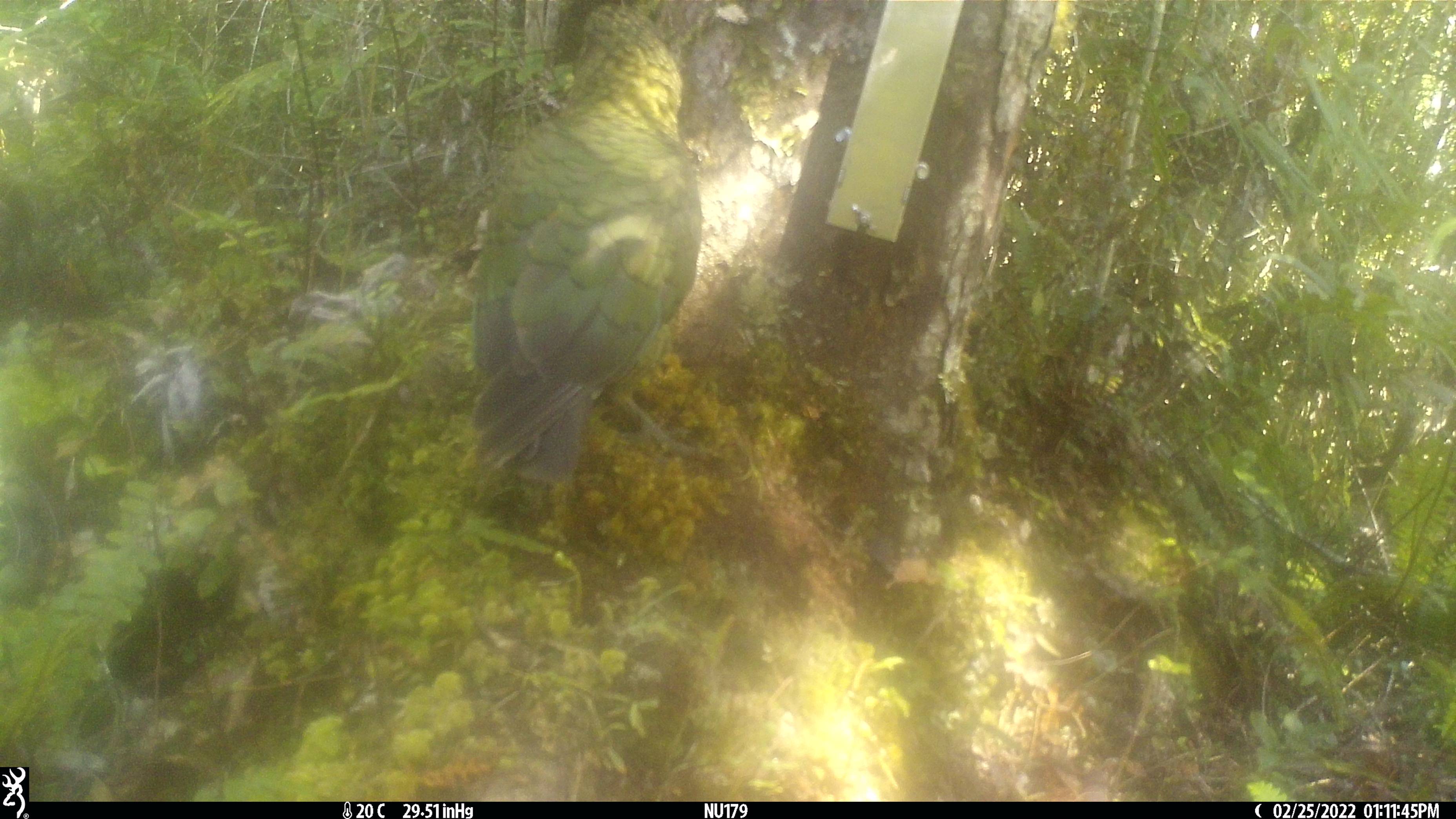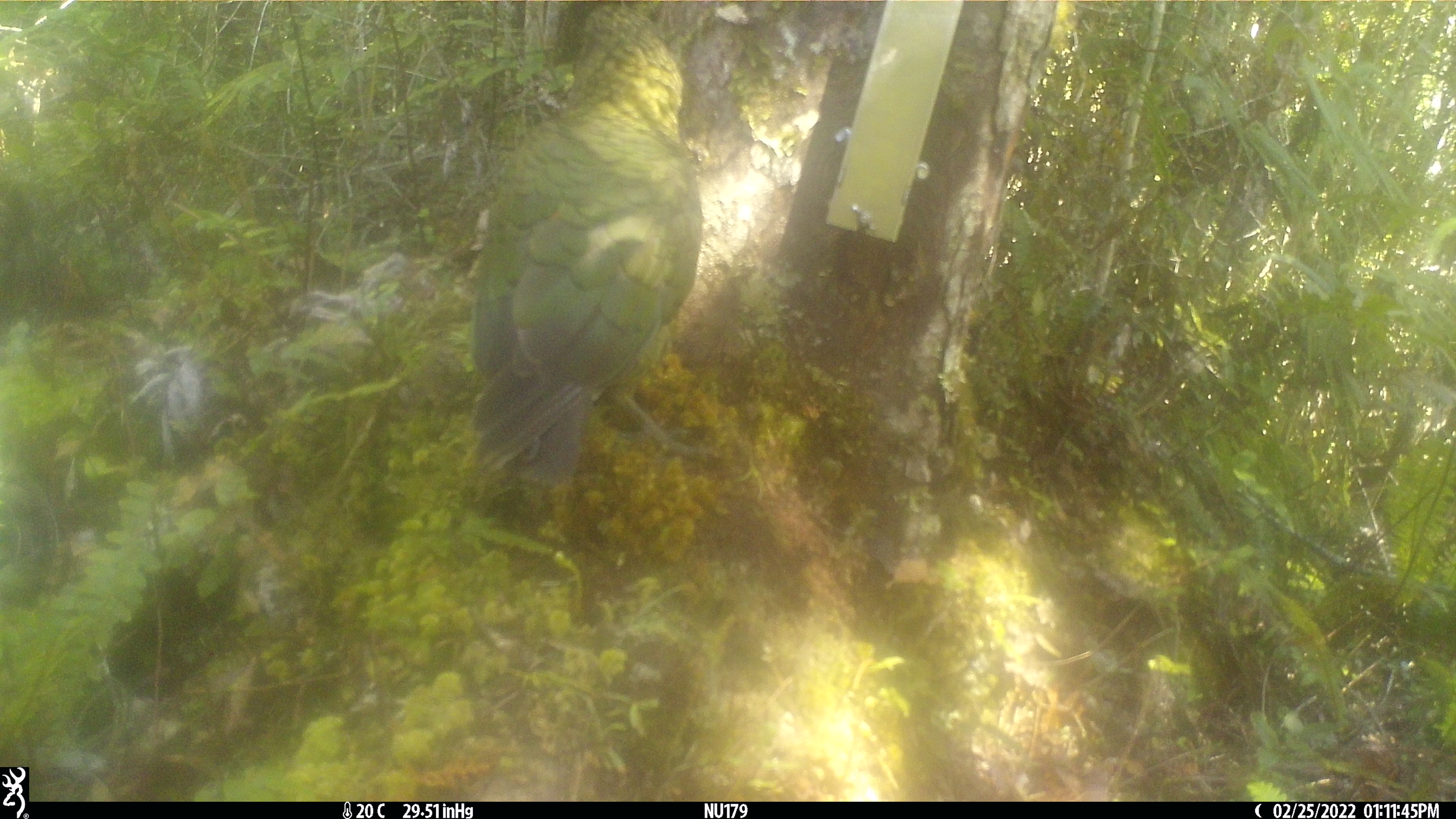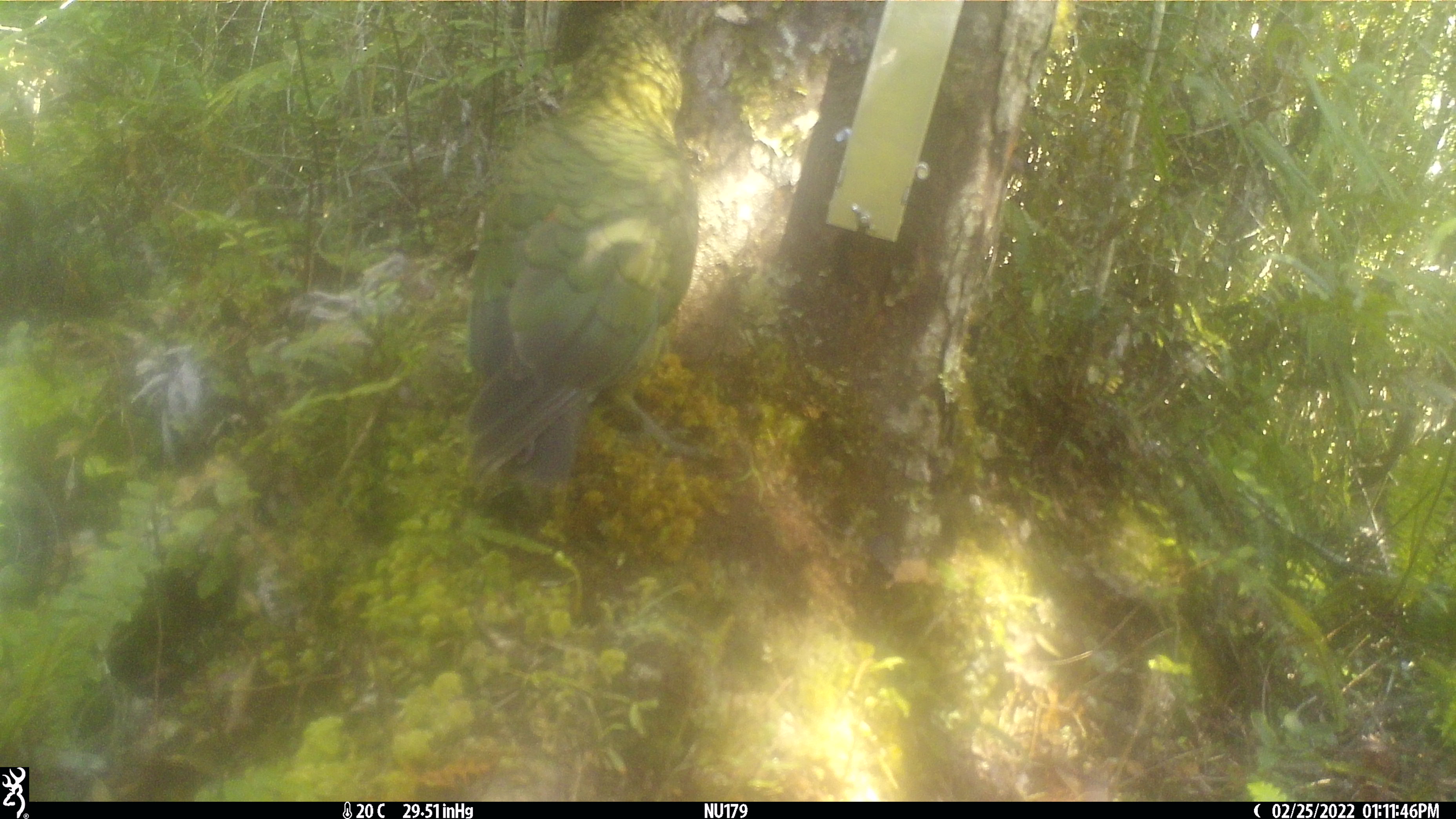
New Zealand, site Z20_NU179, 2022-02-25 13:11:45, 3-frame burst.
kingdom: Animalia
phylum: Chordata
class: Aves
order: Psittaciformes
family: Strigopidae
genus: Nestor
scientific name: Nestor notabilis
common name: kea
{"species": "kea (Nestor notabilis)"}